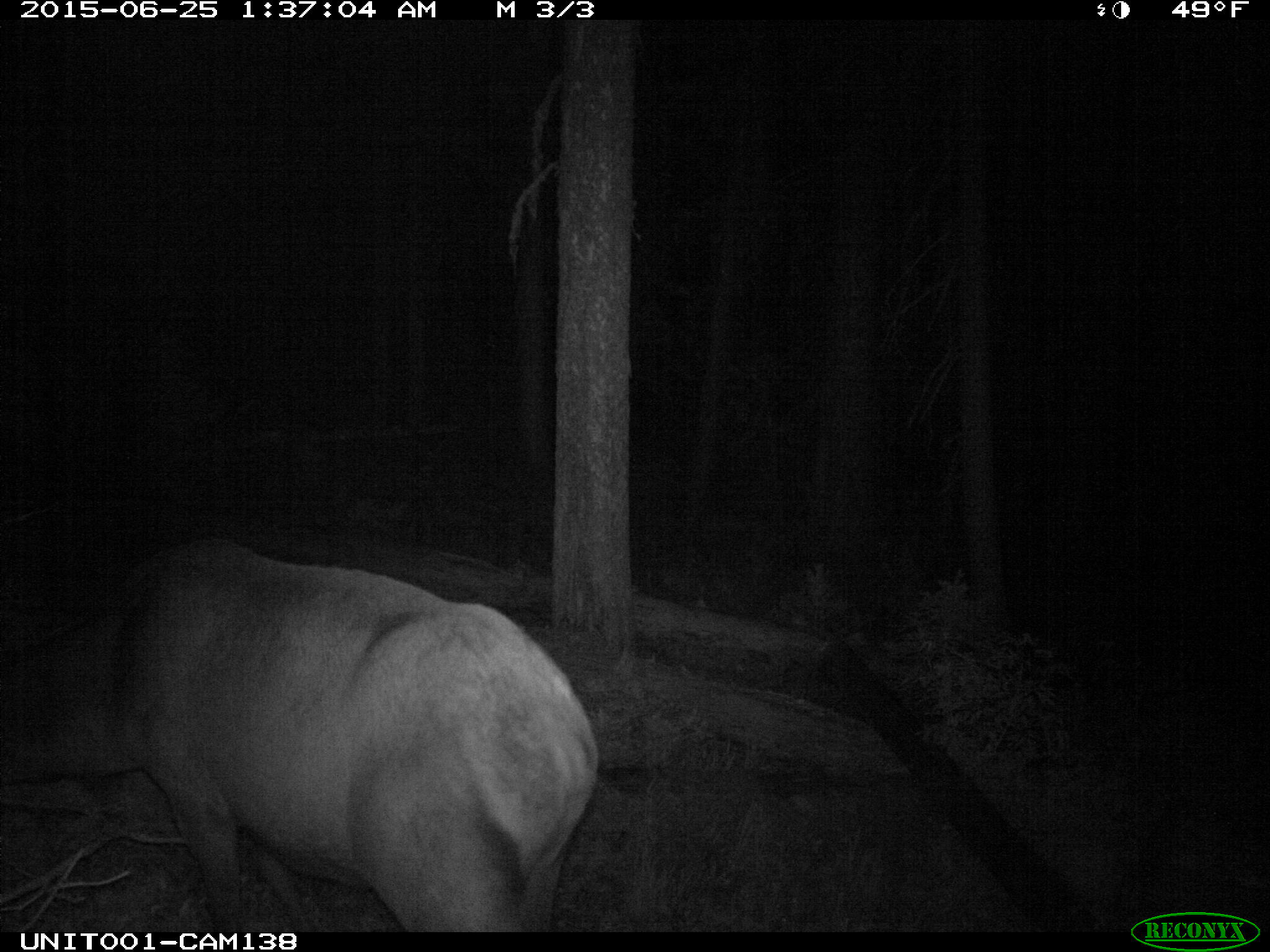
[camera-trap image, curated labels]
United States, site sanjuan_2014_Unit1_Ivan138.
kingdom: Animalia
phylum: Chordata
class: Mammalia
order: Artiodactyla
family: Cervidae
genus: Cervus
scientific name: Cervus elaphus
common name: red deer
Cervus elaphus (red deer).